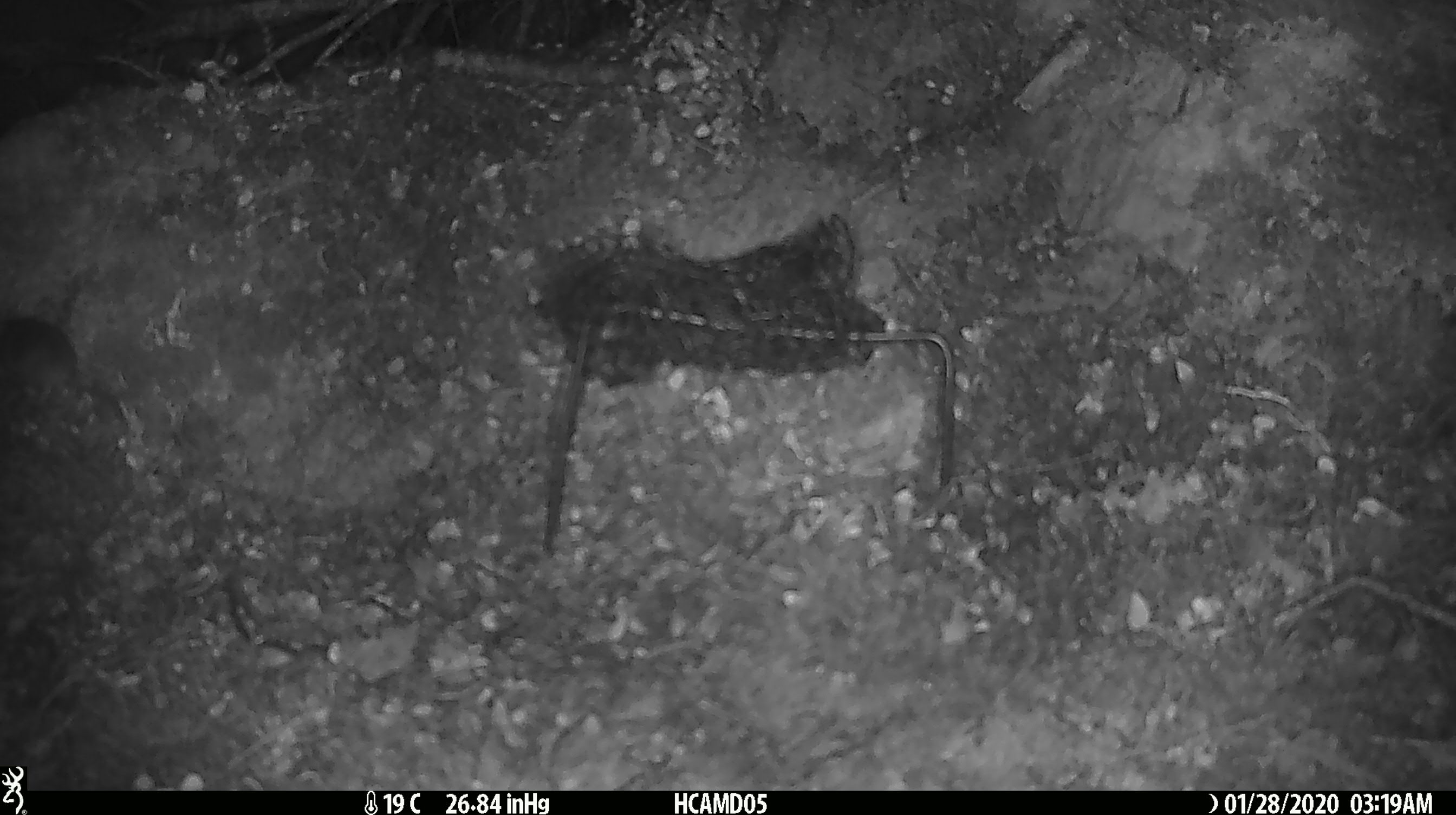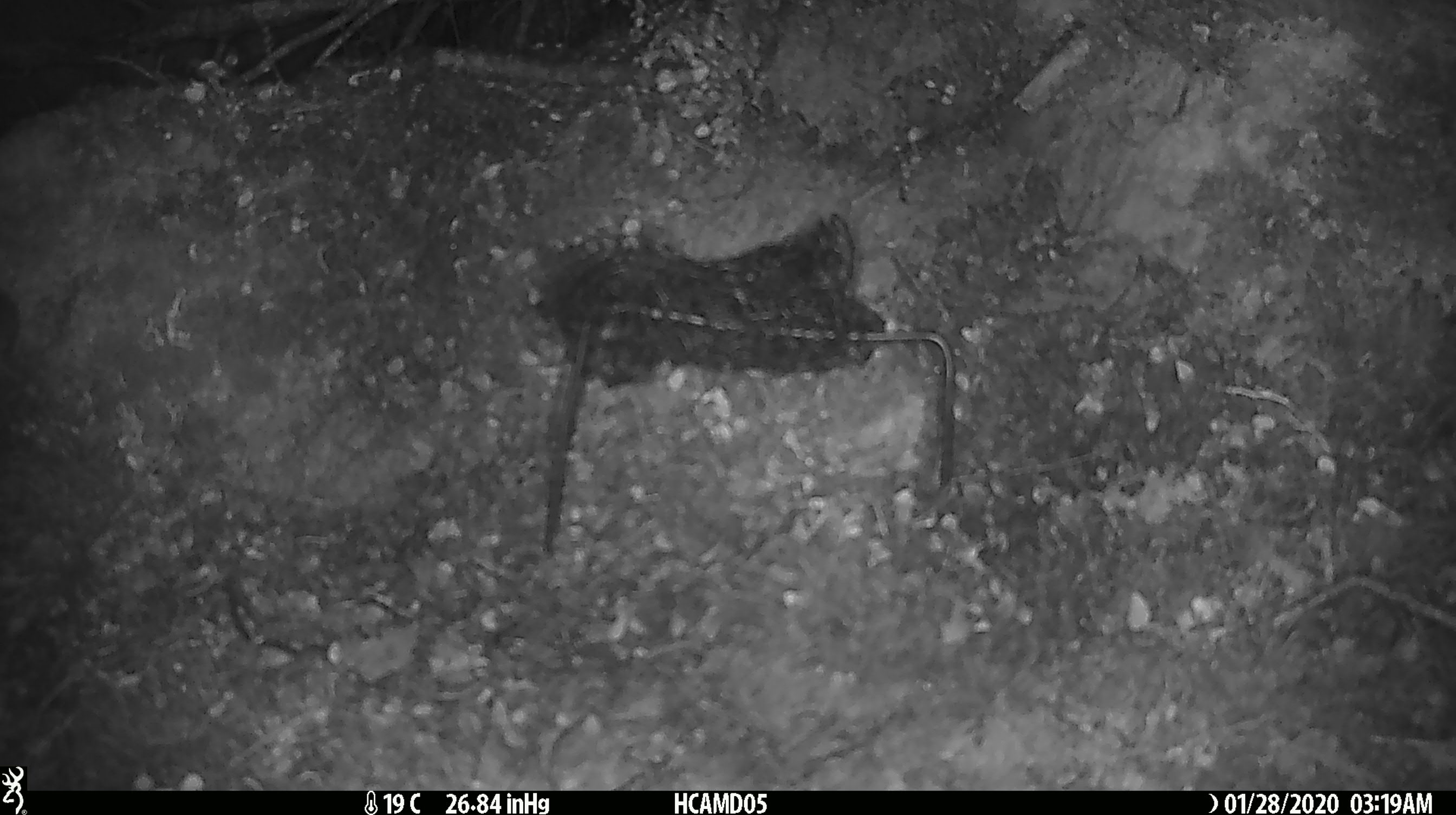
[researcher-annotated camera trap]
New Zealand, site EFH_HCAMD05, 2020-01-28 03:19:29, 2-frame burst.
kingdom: Animalia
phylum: Chordata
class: Mammalia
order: Rodentia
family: Muridae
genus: Mus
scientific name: Mus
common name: mouse